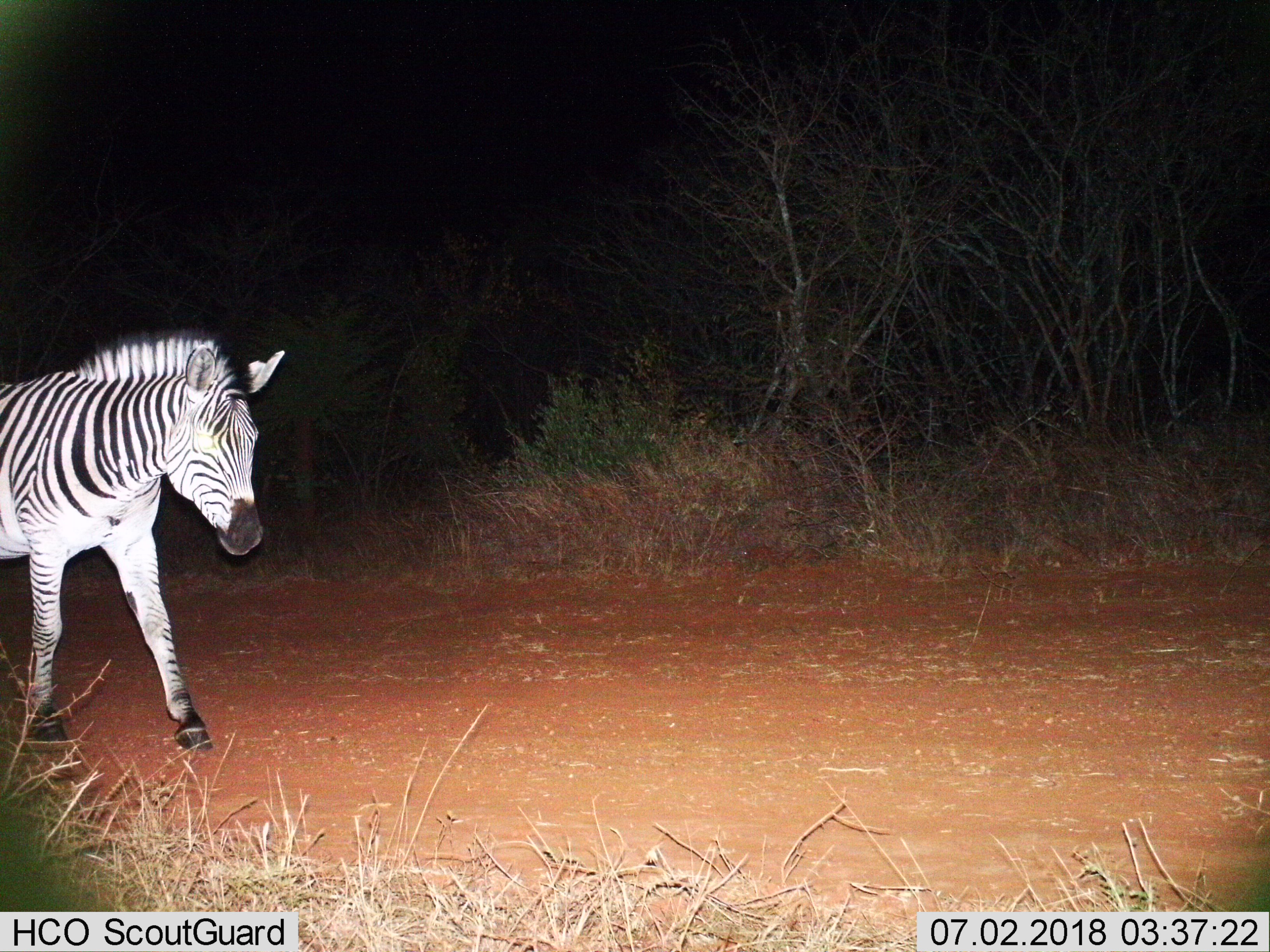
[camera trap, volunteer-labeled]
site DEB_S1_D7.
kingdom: Animalia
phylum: Chordata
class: Mammalia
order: Perissodactyla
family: Equidae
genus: Equus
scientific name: Equus quagga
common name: plains zebra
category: zebraplains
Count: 1.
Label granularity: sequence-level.